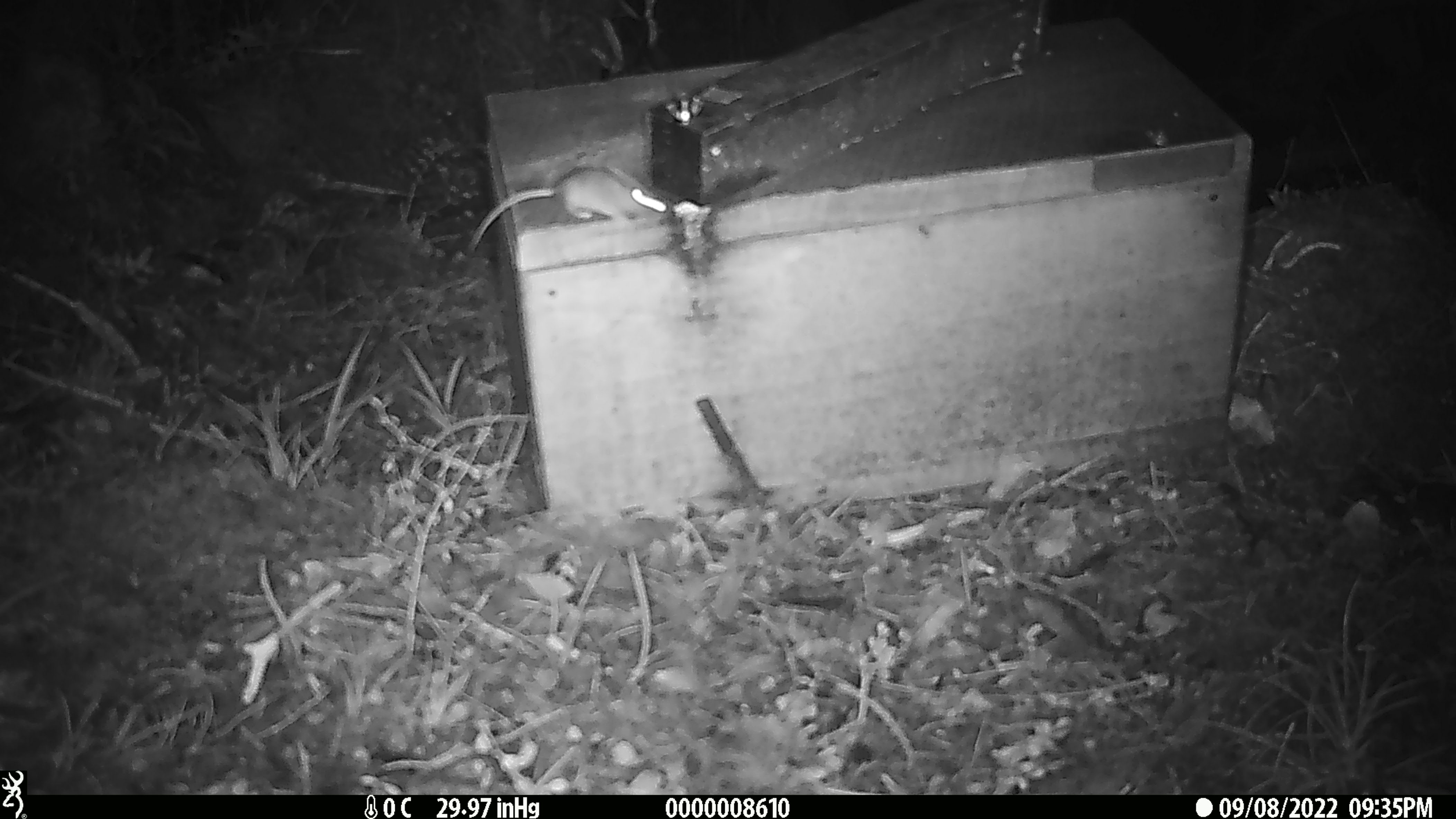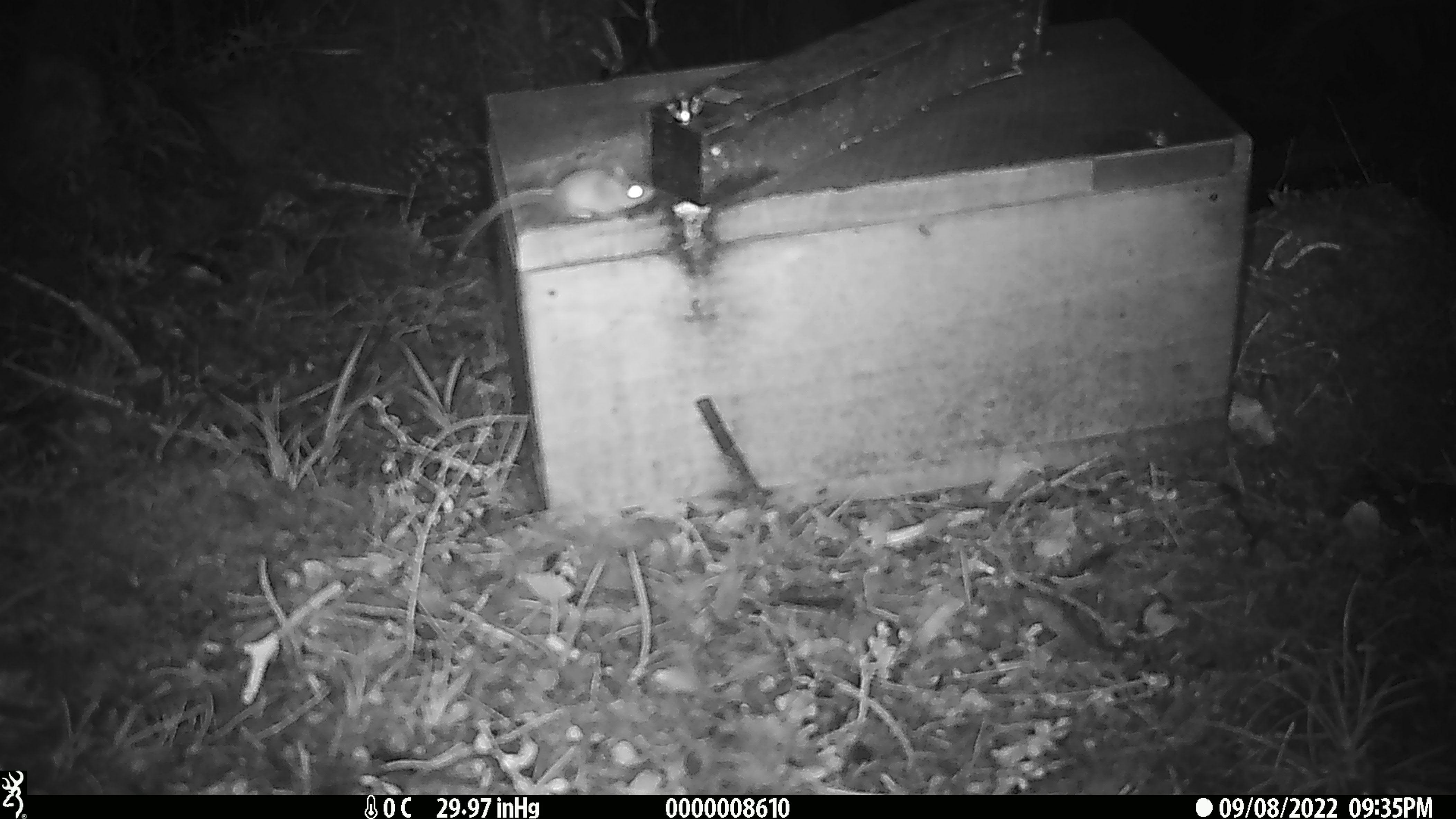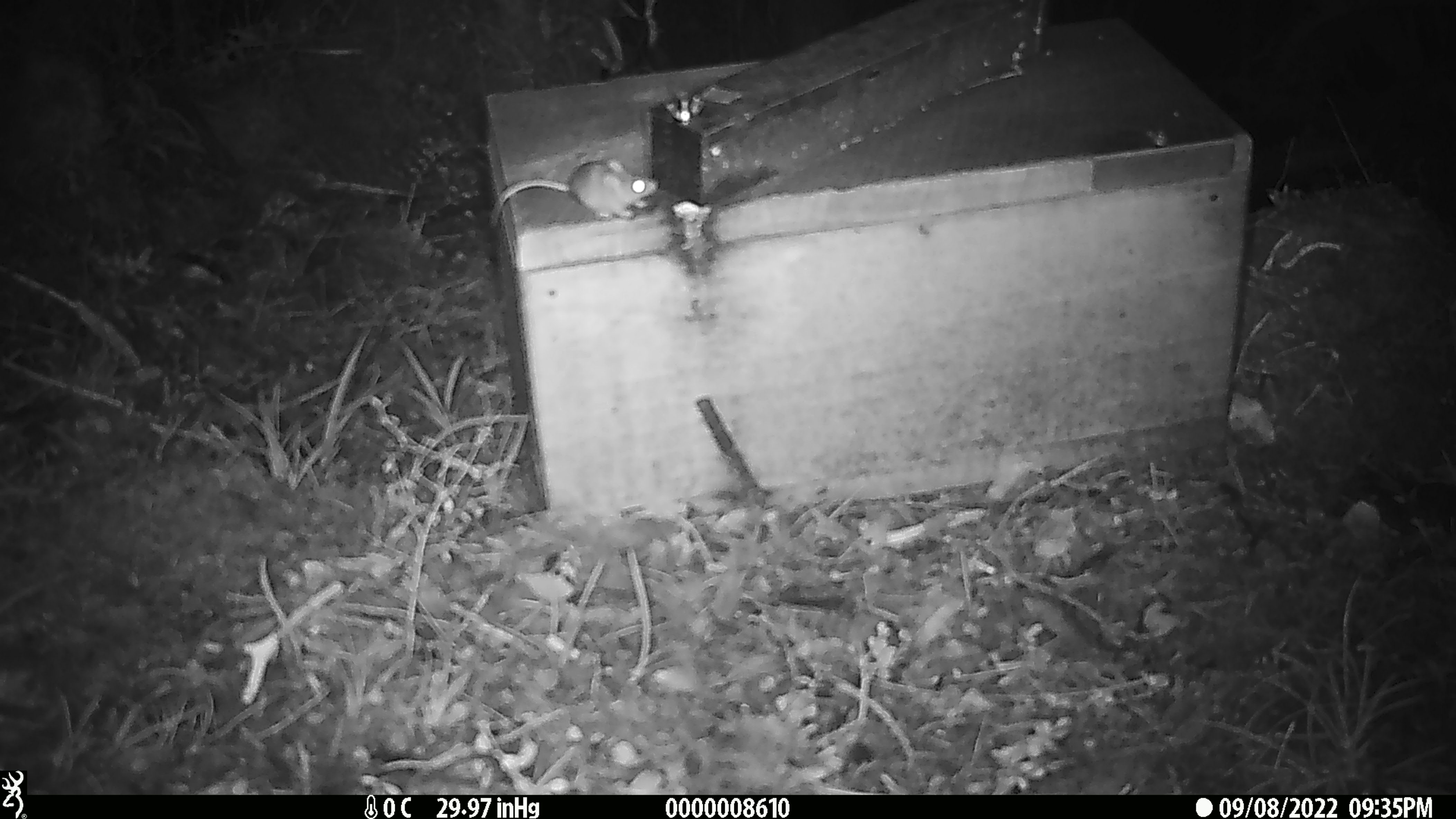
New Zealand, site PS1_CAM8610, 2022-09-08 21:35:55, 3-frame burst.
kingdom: Animalia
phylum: Chordata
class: Mammalia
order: Rodentia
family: Muridae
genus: Mus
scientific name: Mus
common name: mouse